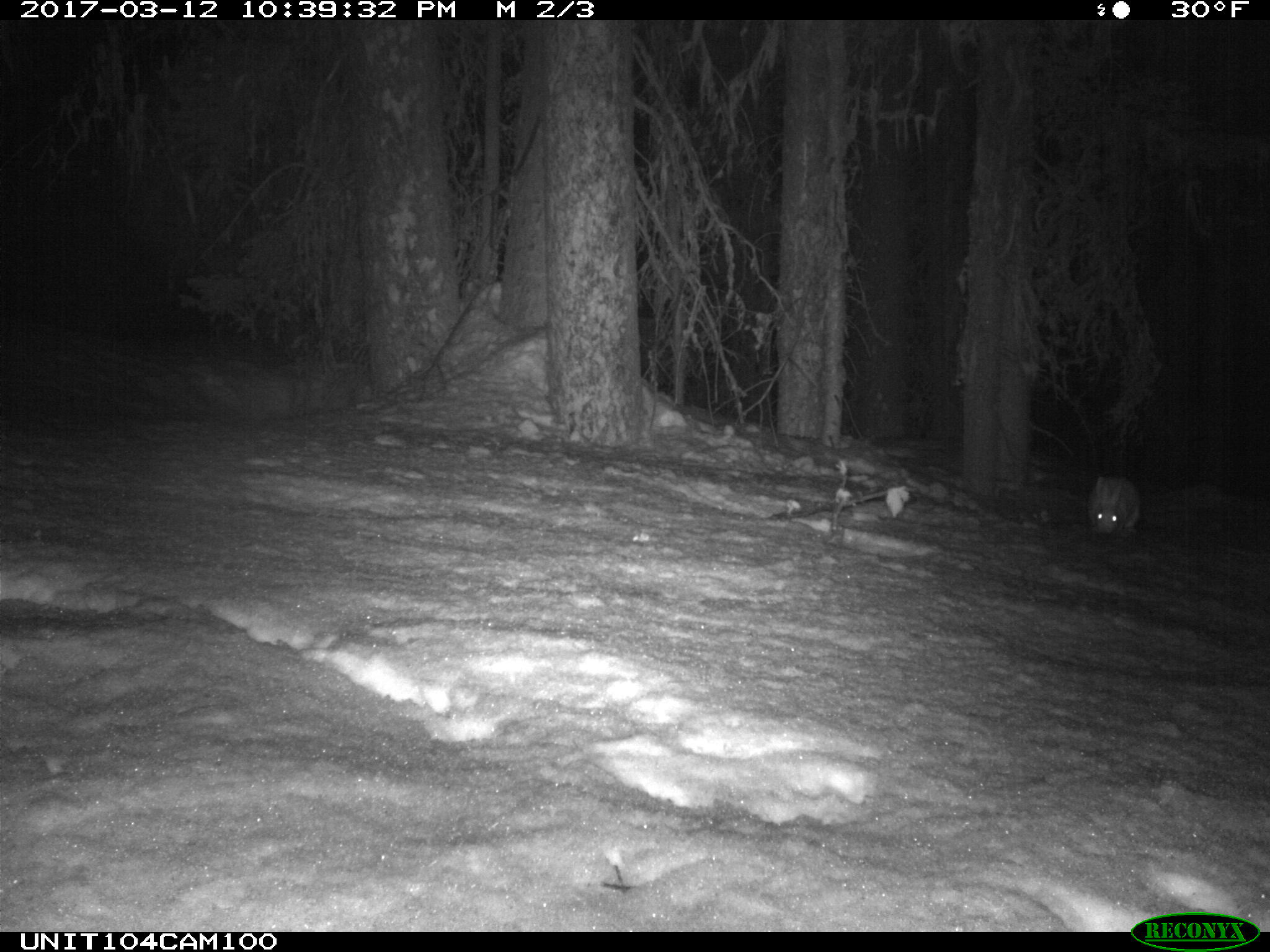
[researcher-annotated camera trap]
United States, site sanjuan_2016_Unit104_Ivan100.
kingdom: Animalia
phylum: Chordata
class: Mammalia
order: Lagomorpha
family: Leporidae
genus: Lepus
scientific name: Lepus americanus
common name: snowshoe hare